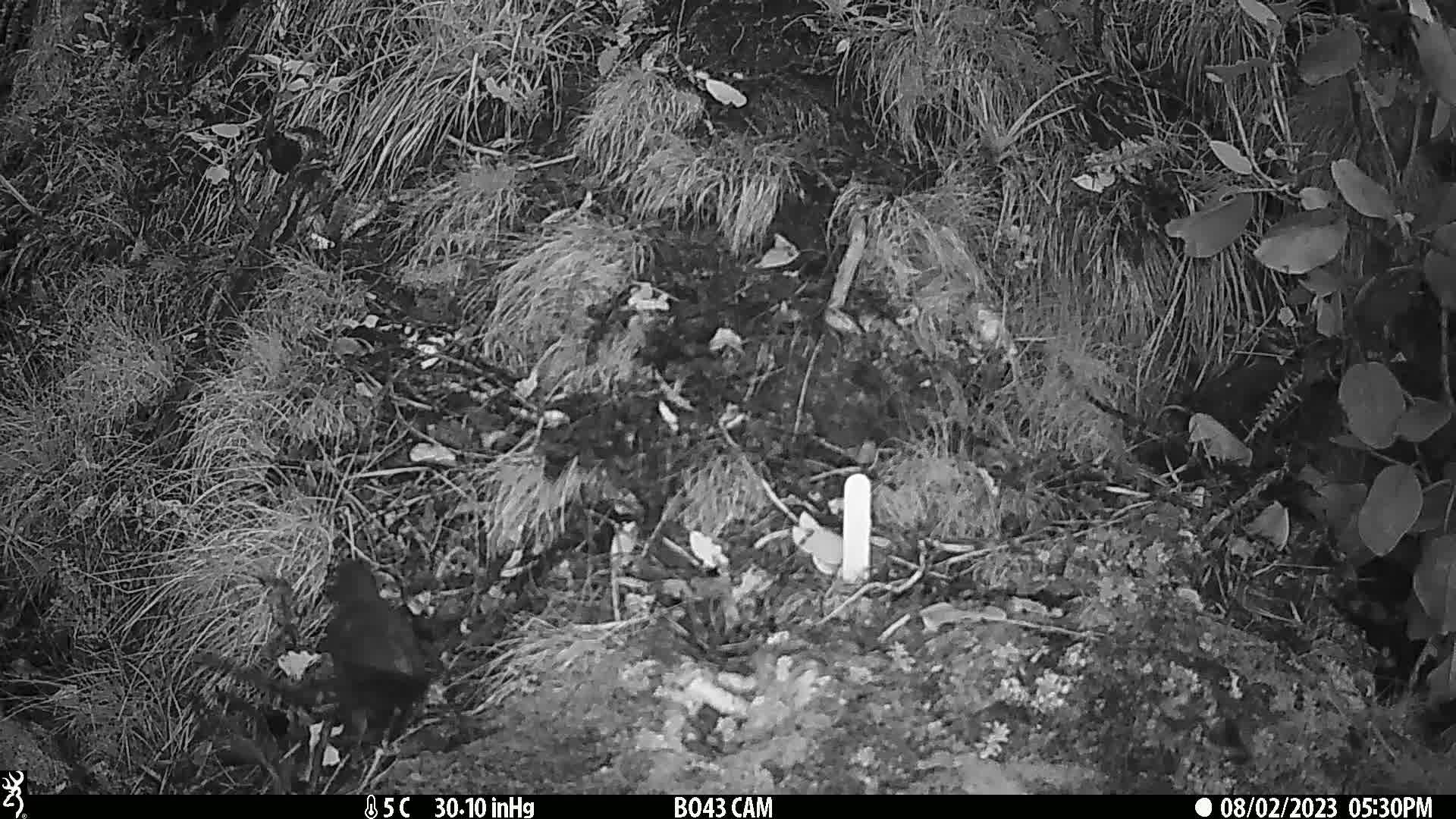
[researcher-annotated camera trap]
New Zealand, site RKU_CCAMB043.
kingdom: Animalia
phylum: Chordata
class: Aves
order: Passeriformes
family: Turdidae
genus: Turdus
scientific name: Turdus merula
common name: eurasian blackbird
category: blackbird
Blackbird (eurasian blackbird) (Turdus merula).